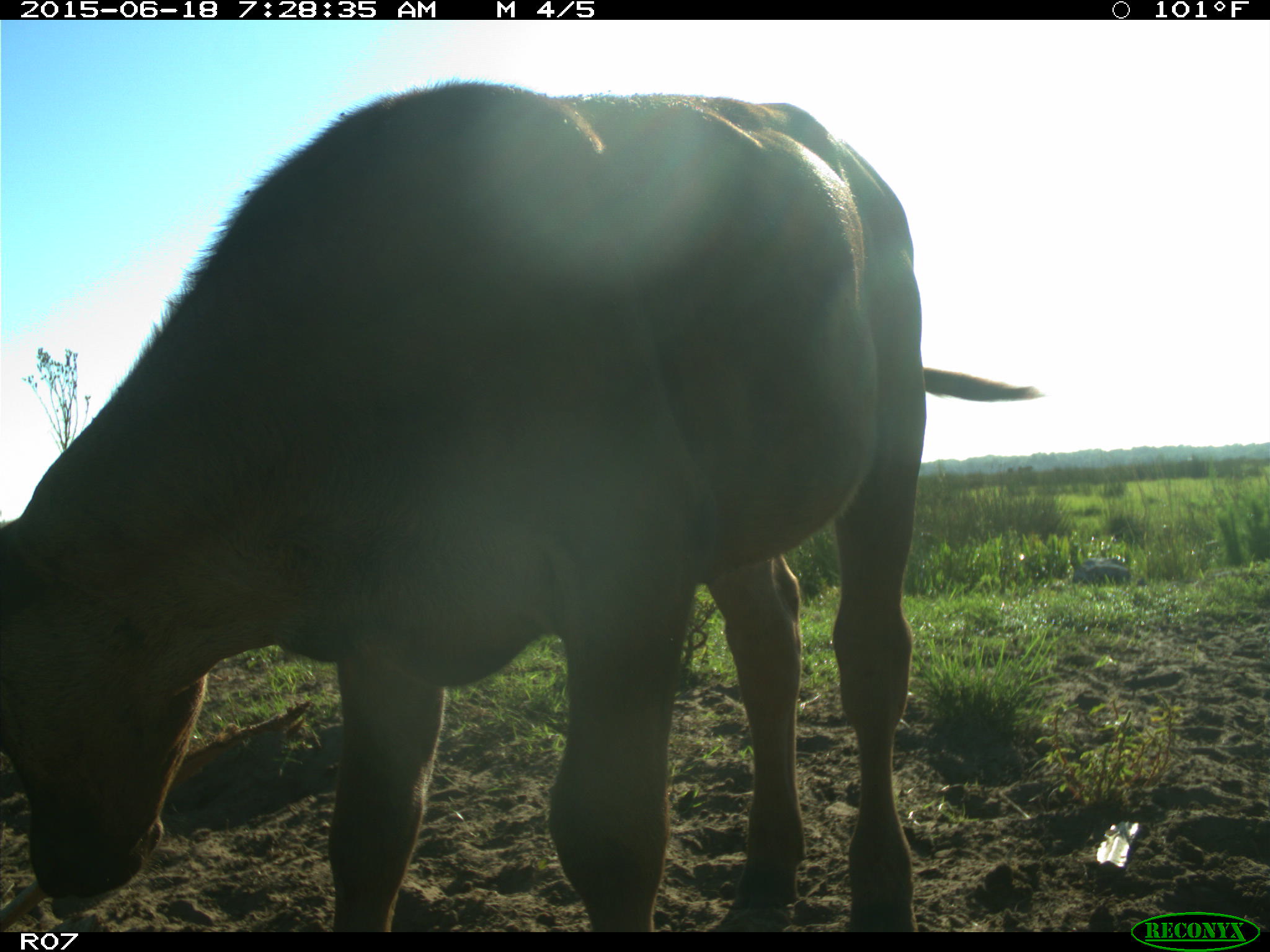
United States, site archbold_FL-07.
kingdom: Animalia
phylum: Chordata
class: Mammalia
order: Artiodactyla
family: Bovidae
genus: Bos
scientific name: Bos taurus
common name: domestic cow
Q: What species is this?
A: Bos taurus (domestic cow).